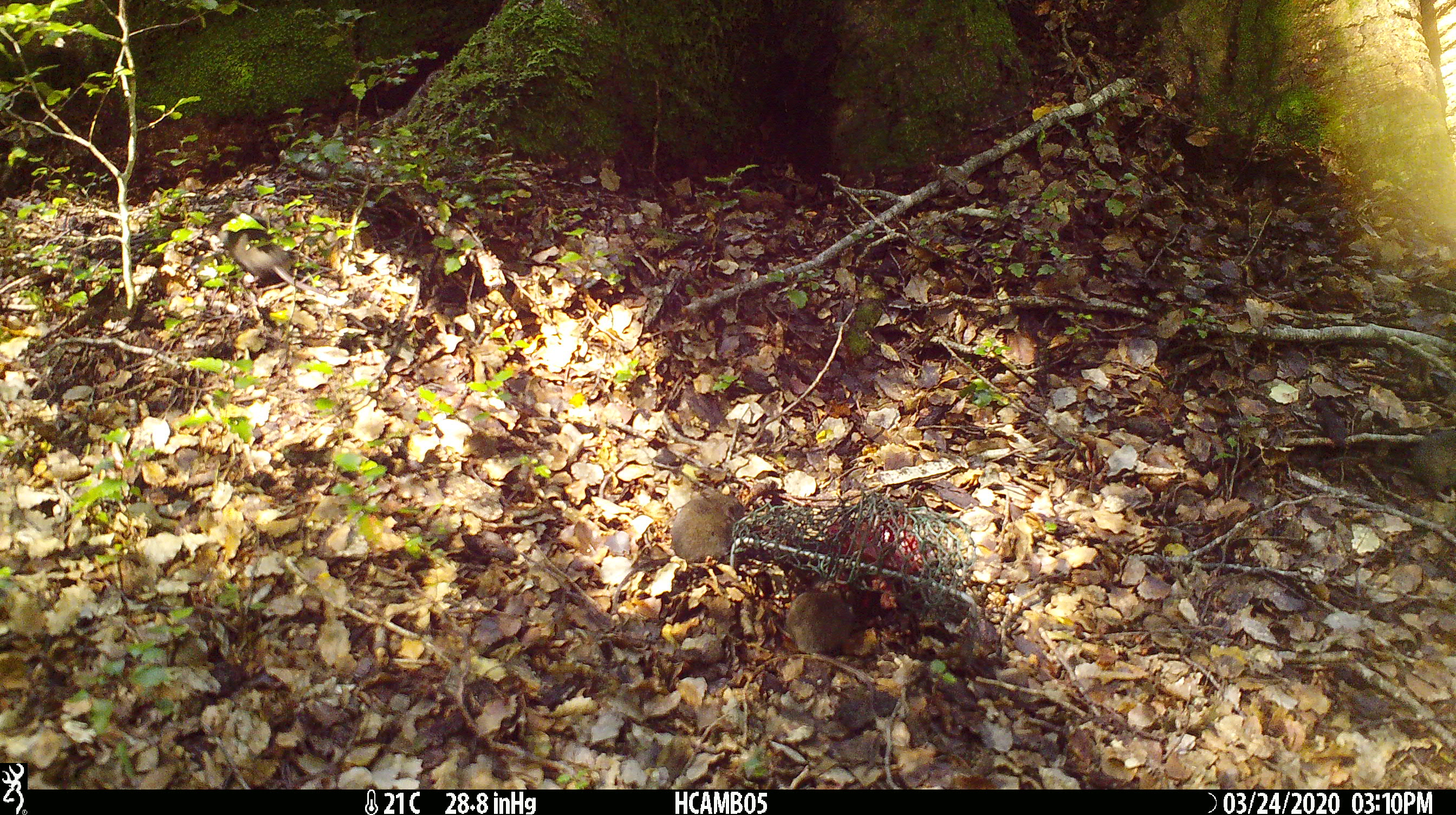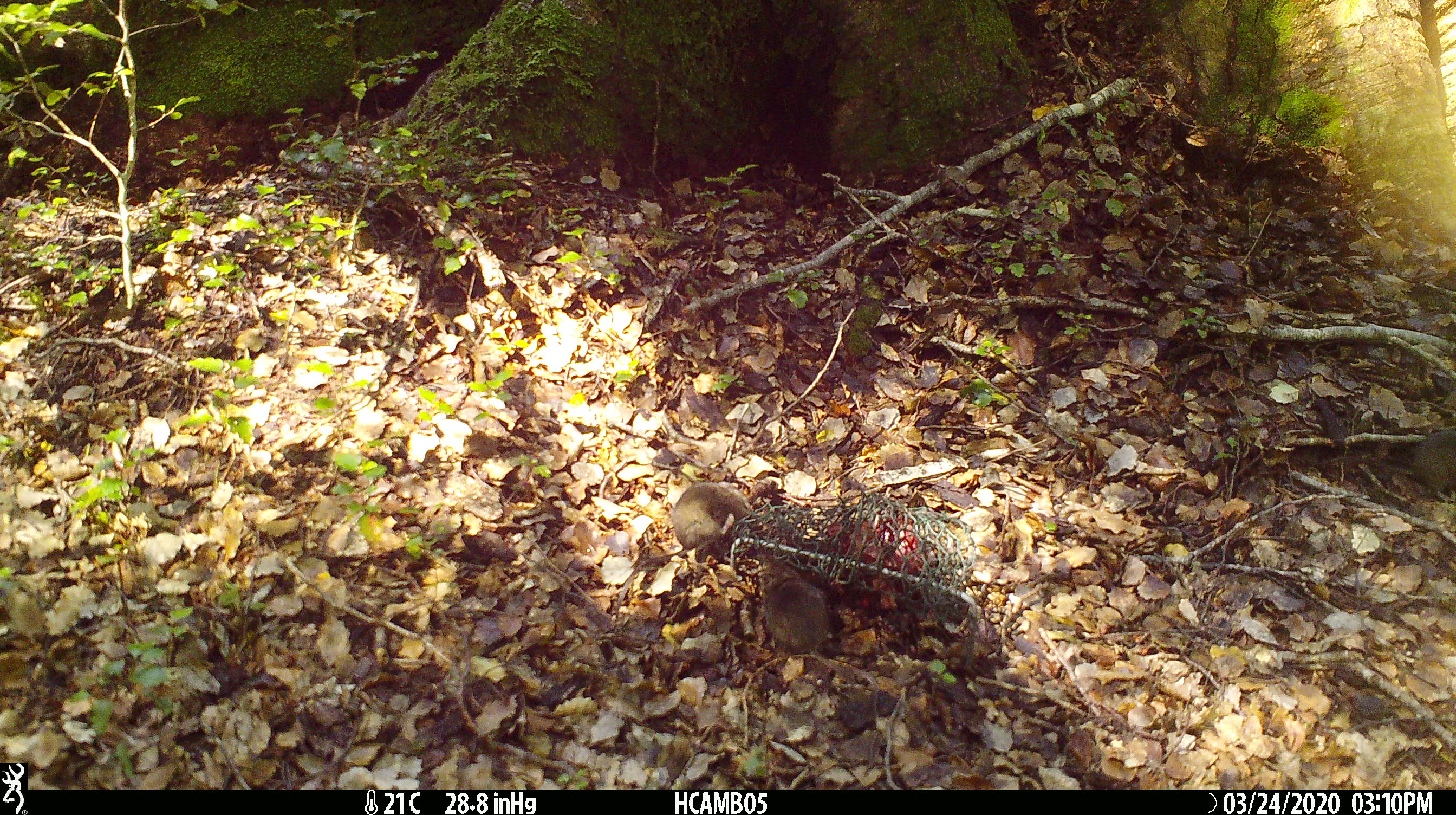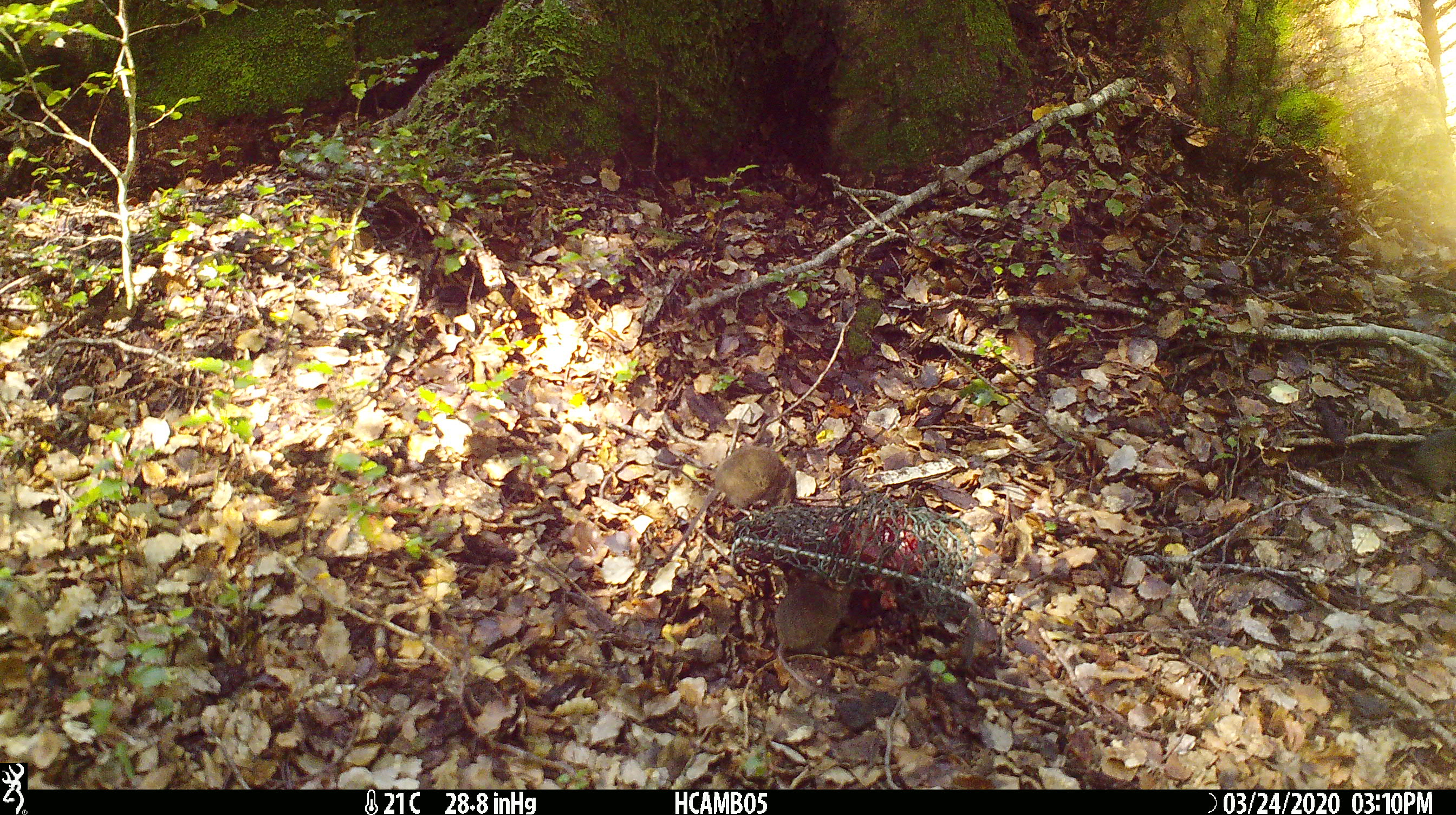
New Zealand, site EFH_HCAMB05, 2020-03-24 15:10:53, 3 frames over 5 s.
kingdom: Animalia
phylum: Chordata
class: Mammalia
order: Rodentia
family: Muridae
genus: Mus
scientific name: Mus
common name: mouse